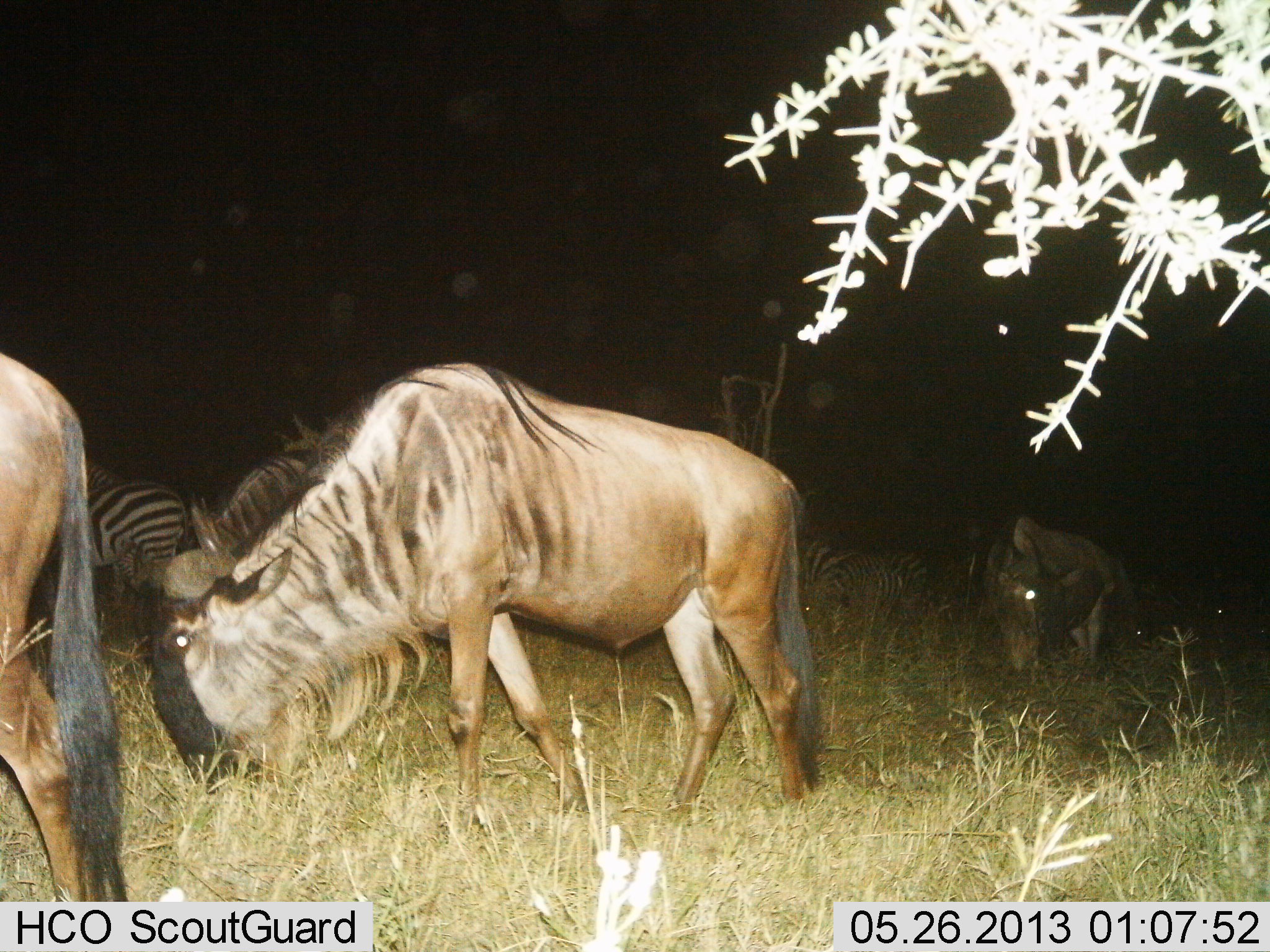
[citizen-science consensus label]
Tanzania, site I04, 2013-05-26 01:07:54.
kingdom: Animalia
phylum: Chordata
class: Mammalia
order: Artiodactyla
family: Bovidae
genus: Connochaetes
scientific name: Connochaetes taurinus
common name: blue wildebeest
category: wildebeest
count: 3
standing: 31%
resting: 8%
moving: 23%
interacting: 0%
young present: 0%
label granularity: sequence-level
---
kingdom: Animalia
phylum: Chordata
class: Mammalia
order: Perissodactyla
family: Equidae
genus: Equus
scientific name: Equus quagga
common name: plains zebra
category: zebra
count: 2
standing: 76%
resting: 4%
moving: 16%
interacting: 0%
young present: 0%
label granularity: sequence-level